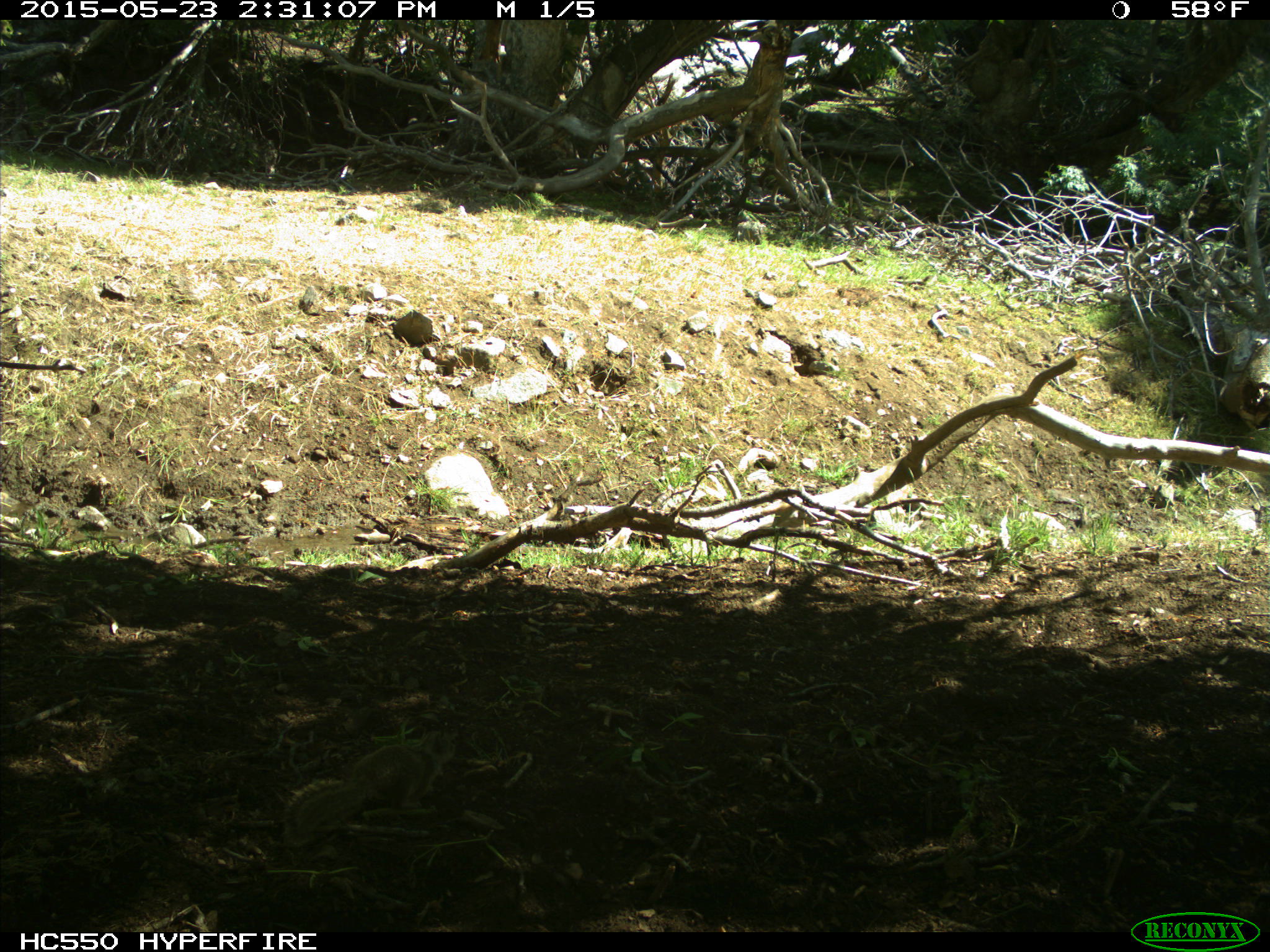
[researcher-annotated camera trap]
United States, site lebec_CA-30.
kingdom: Animalia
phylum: Chordata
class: Mammalia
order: Rodentia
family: Sciuridae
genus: Otospermophilus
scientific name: Otospermophilus beecheyi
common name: california ground squirrel